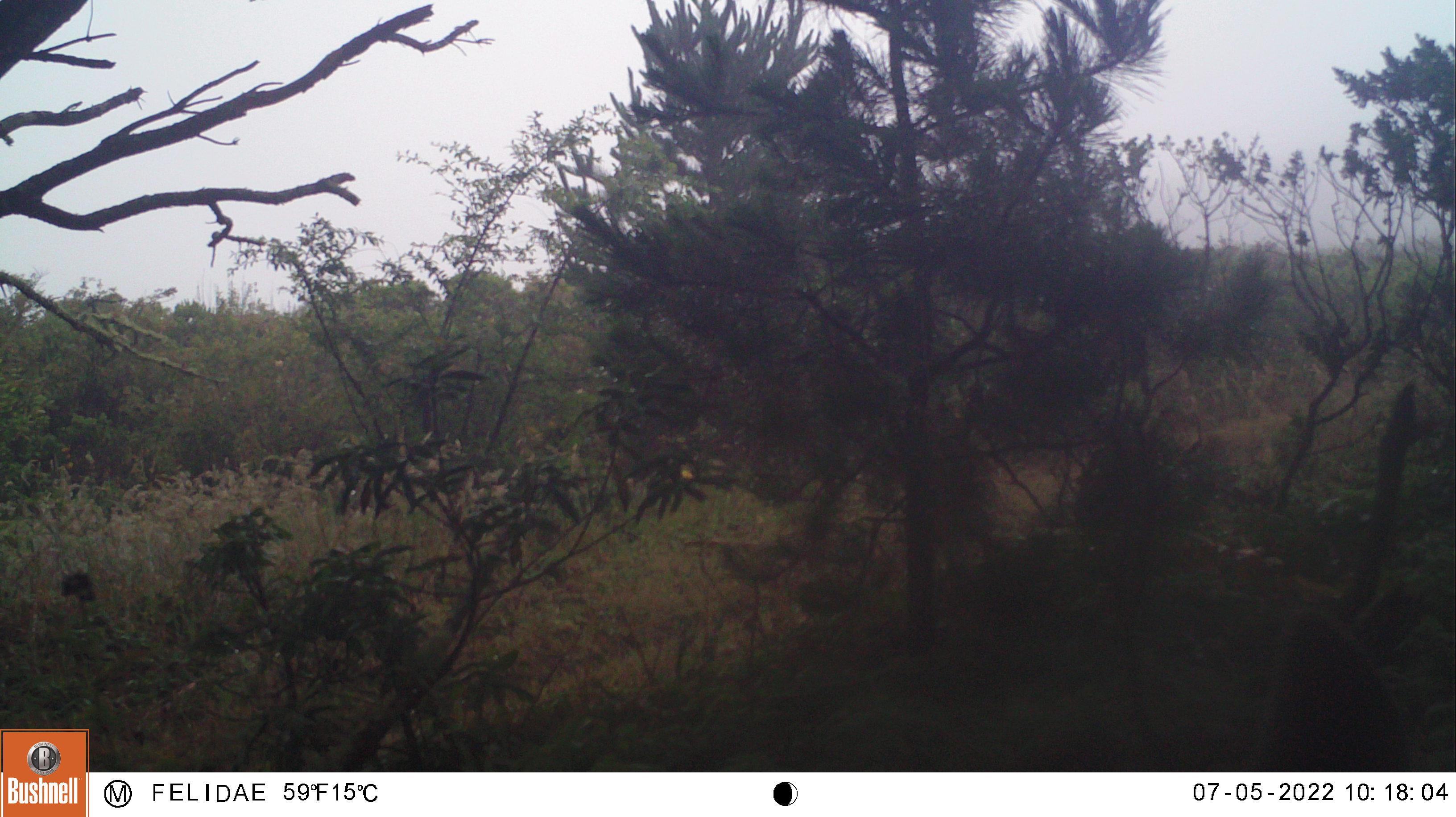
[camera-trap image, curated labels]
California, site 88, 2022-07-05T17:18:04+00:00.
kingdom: Animalia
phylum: Chordata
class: Mammalia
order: Carnivora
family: Canidae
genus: Canis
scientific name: Canis latrans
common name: coyote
Coyote (Canis latrans).